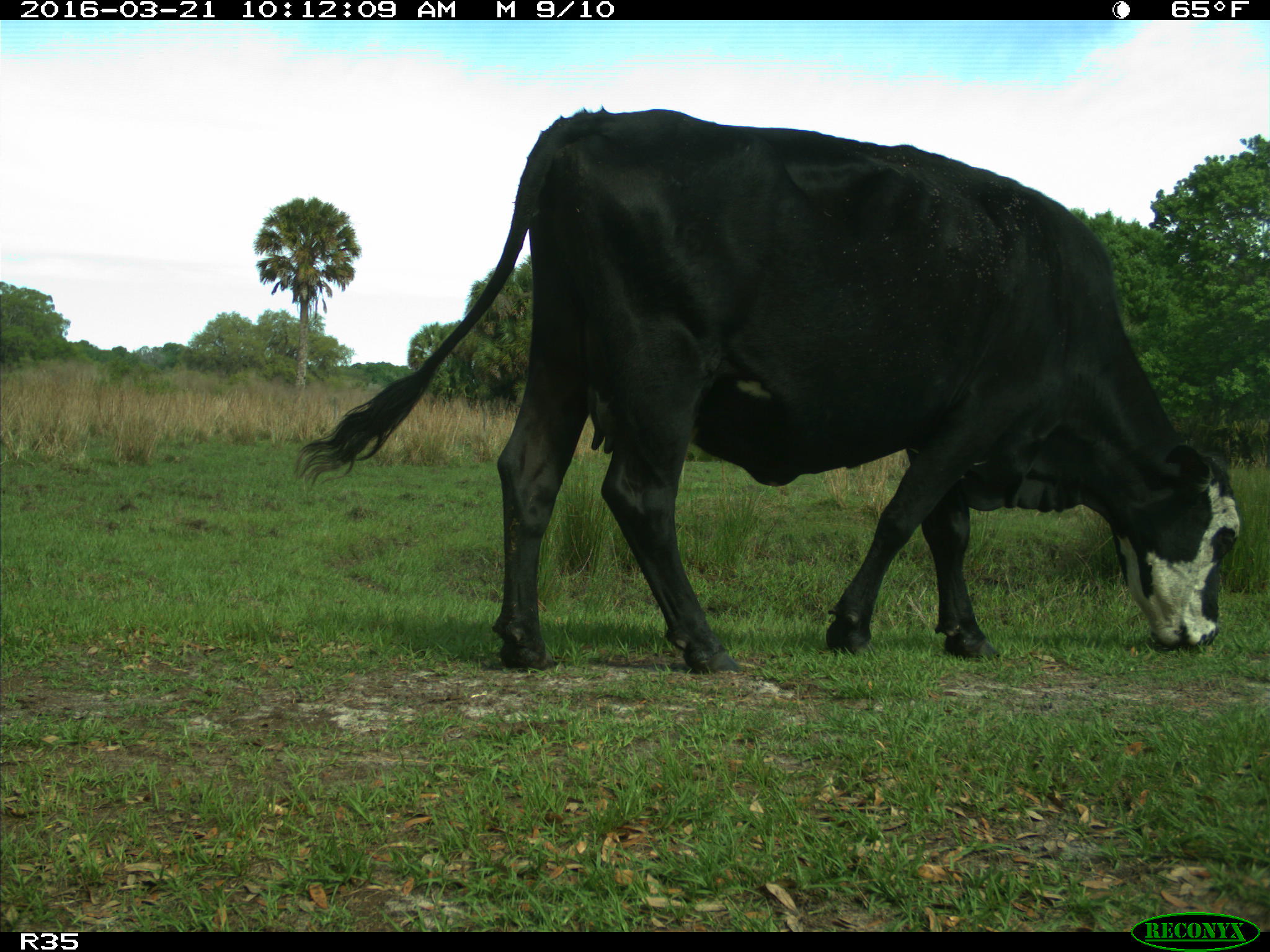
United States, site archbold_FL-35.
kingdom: Animalia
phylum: Chordata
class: Mammalia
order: Artiodactyla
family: Bovidae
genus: Bos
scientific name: Bos taurus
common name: domestic cow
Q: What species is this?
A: Bos taurus (domestic cow).